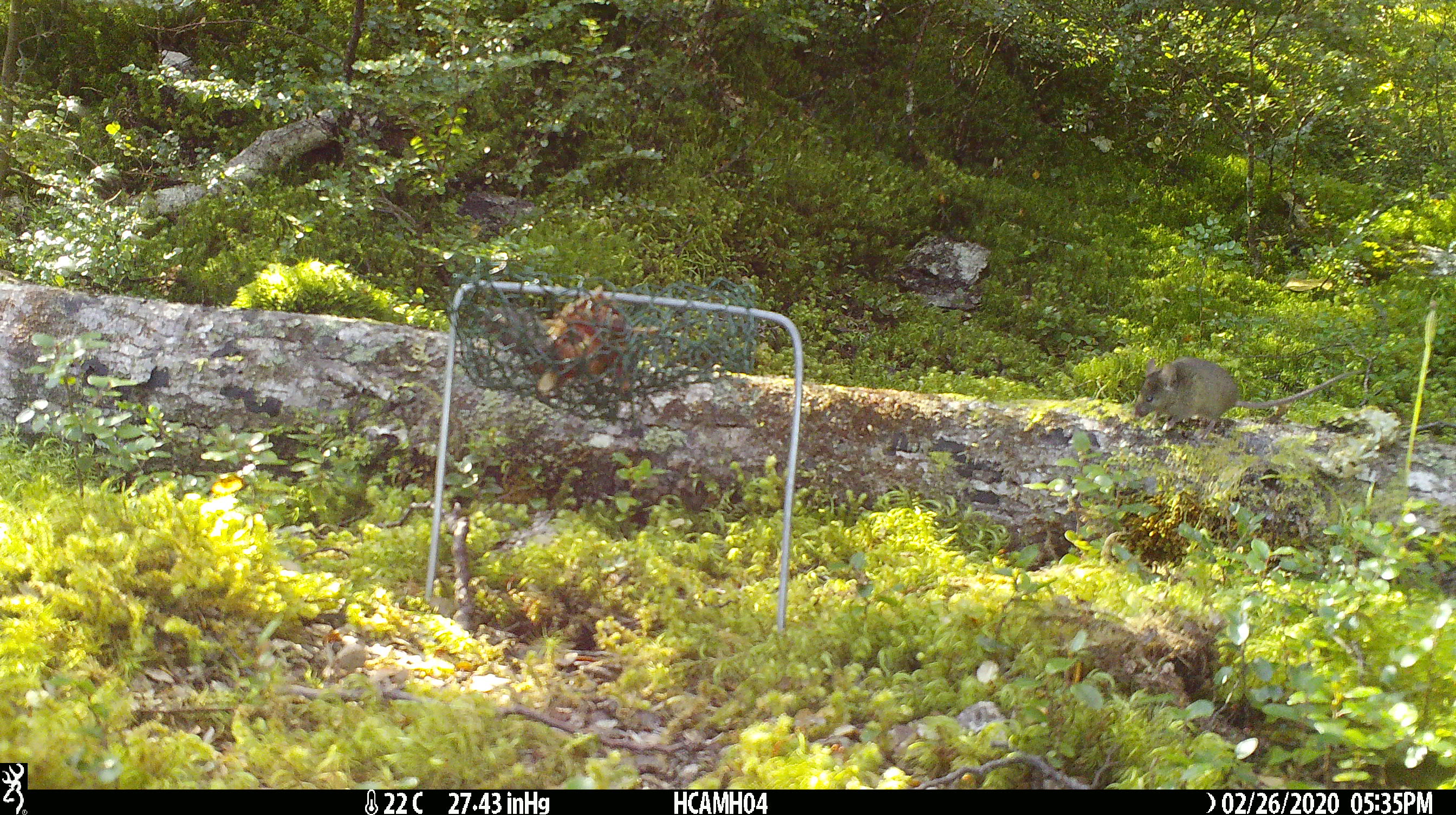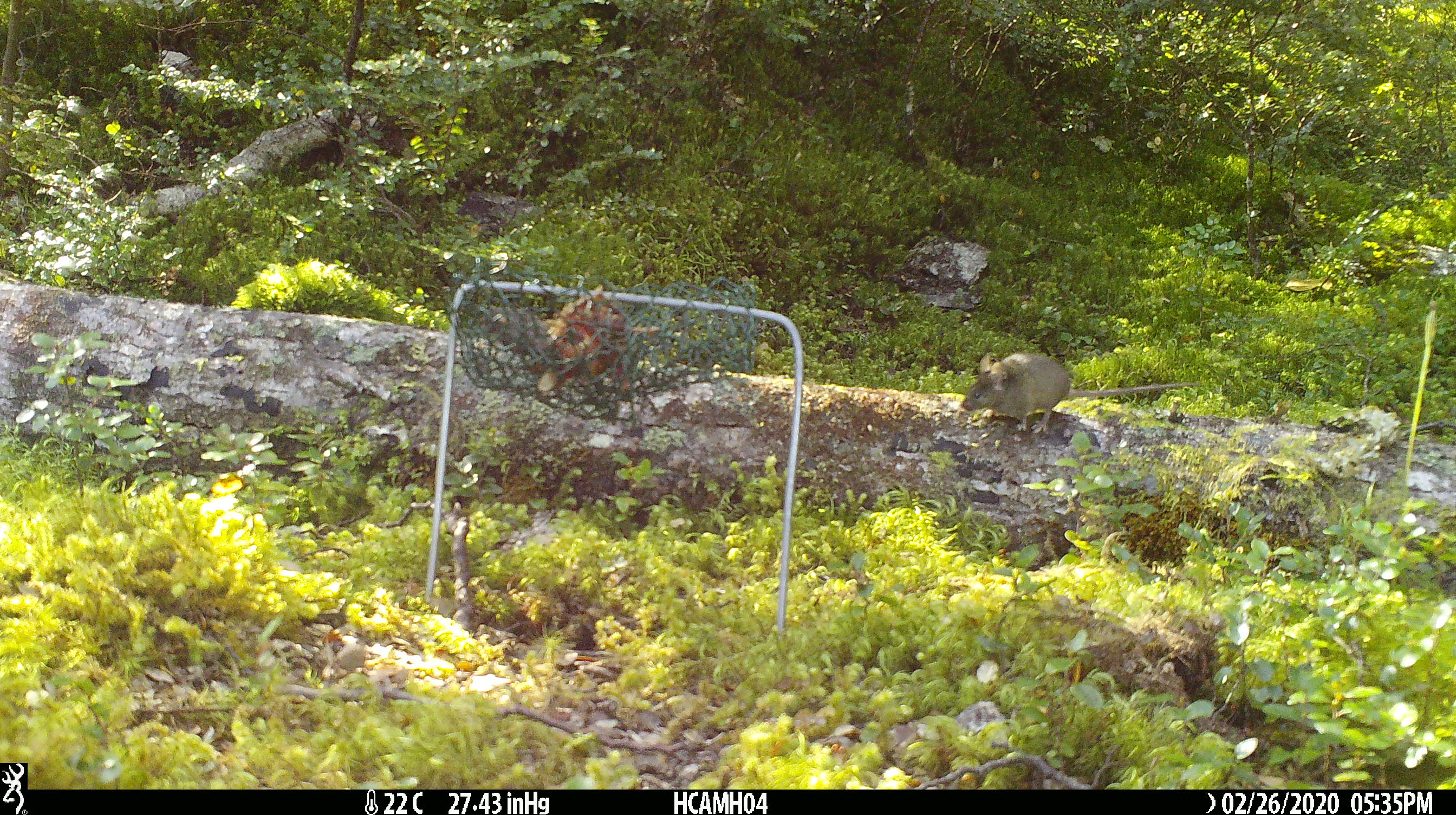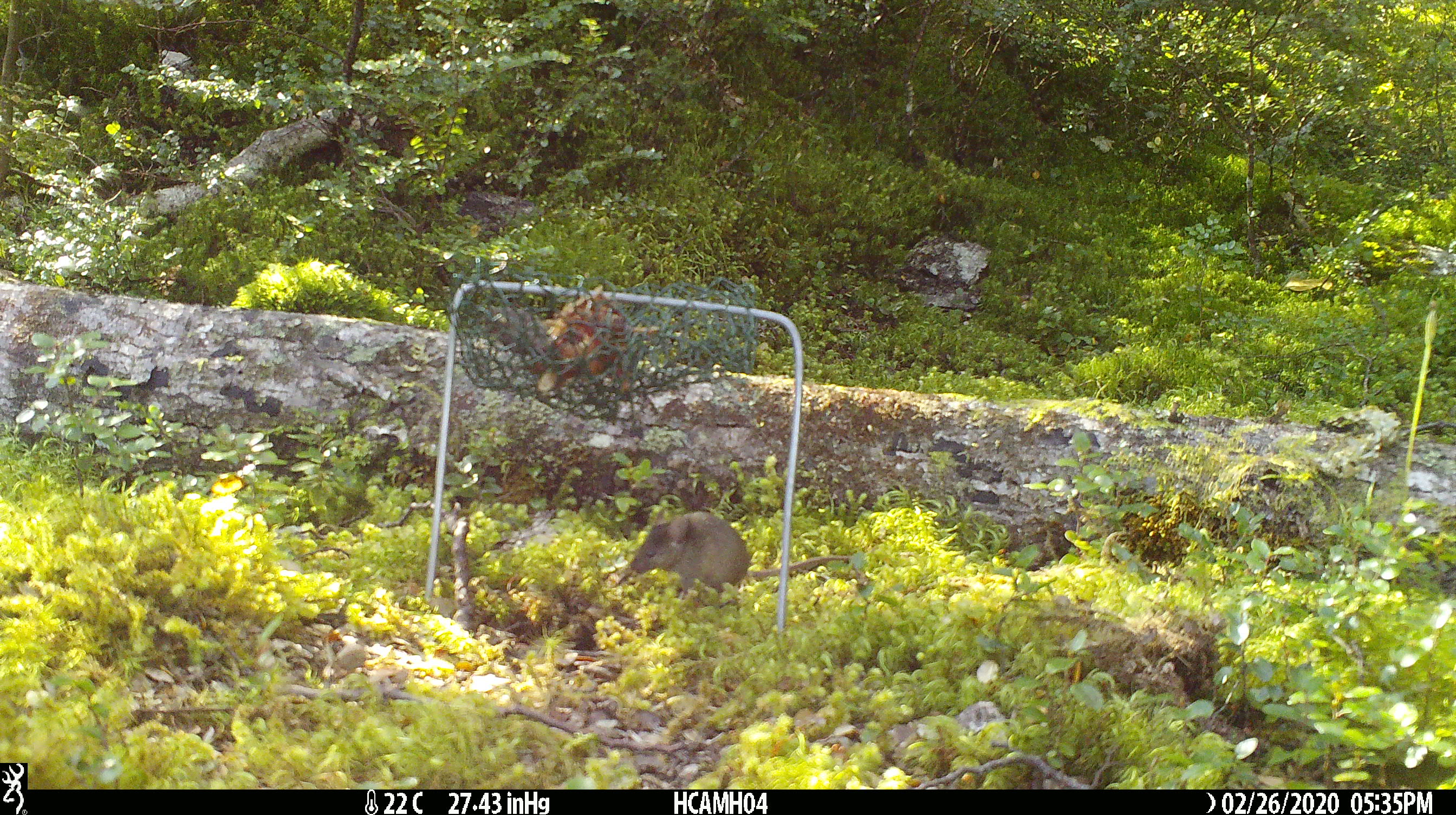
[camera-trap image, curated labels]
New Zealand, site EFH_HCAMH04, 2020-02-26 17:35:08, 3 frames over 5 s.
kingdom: Animalia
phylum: Chordata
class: Mammalia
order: Rodentia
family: Muridae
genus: Mus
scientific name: Mus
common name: mouse